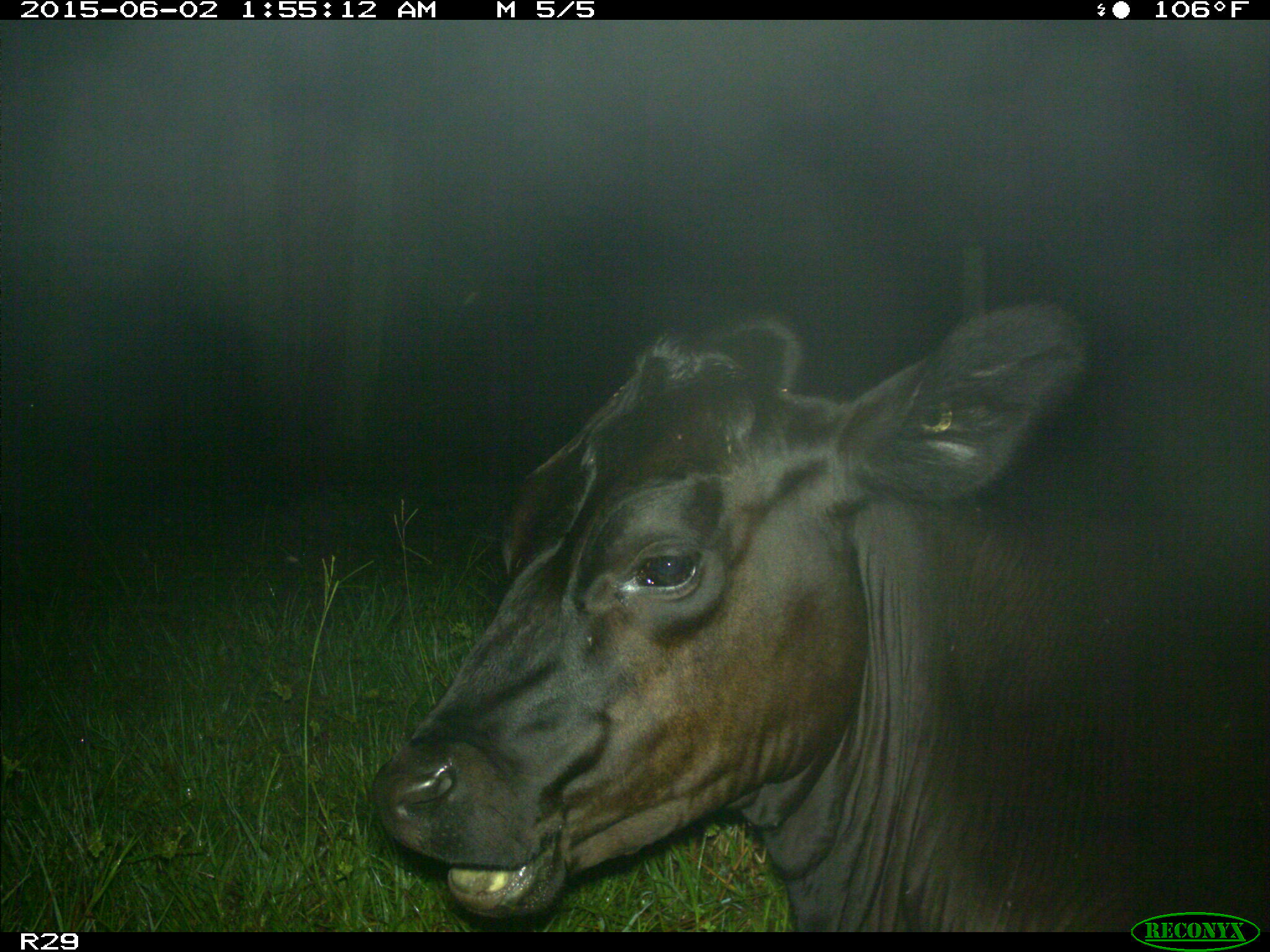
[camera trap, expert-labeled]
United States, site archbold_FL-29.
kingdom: Animalia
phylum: Chordata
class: Mammalia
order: Artiodactyla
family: Bovidae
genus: Bos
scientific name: Bos taurus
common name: domestic cow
Bos taurus (domestic cow).